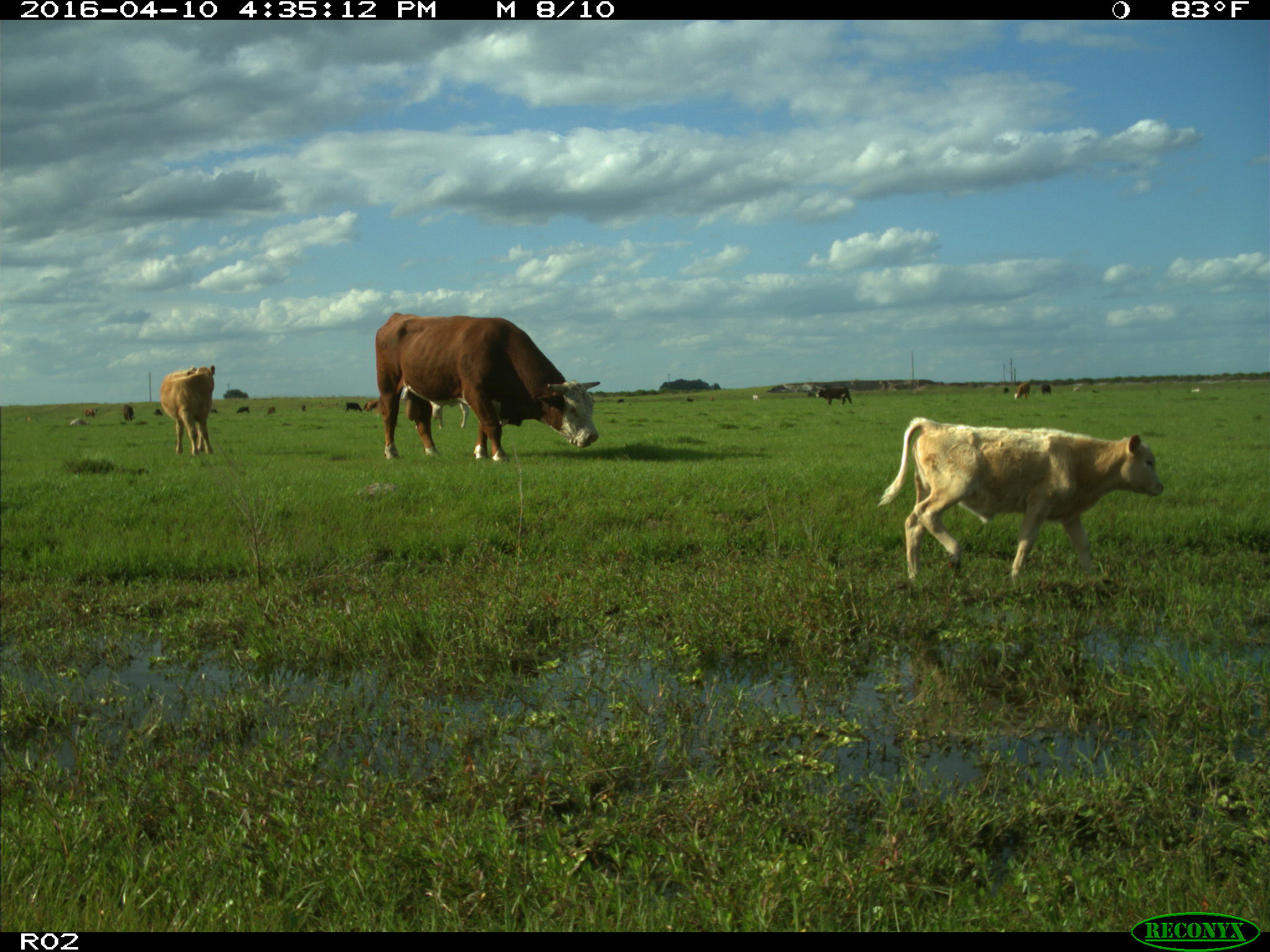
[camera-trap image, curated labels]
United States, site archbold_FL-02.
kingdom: Animalia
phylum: Chordata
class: Mammalia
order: Artiodactyla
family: Bovidae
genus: Bos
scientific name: Bos taurus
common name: domestic cow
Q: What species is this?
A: Bos taurus (domestic cow).